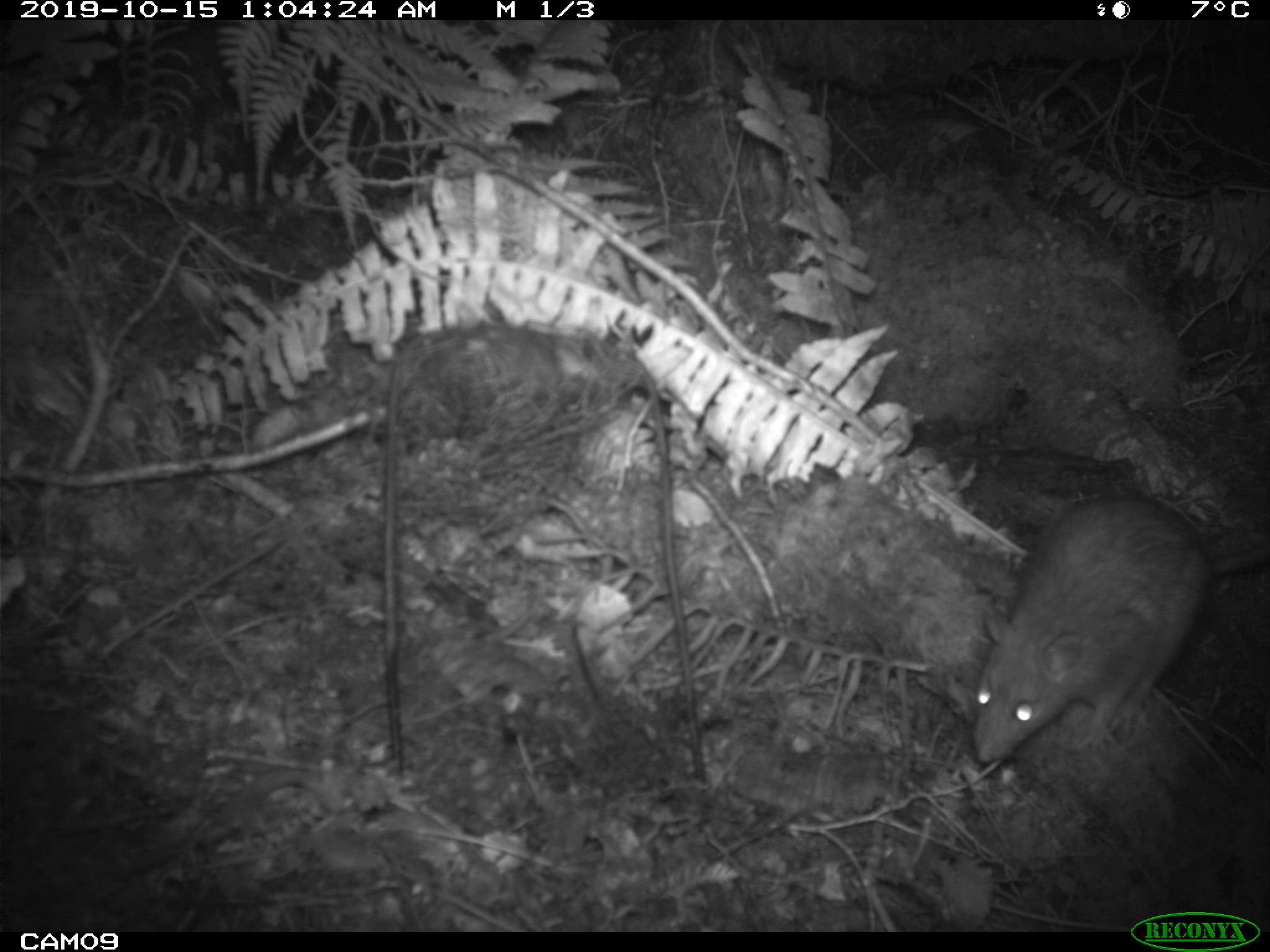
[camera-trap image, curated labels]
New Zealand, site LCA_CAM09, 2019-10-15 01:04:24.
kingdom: Animalia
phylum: Chordata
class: Mammalia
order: Rodentia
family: Muridae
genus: Rattus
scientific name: Rattus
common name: rat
Rat (Rattus).